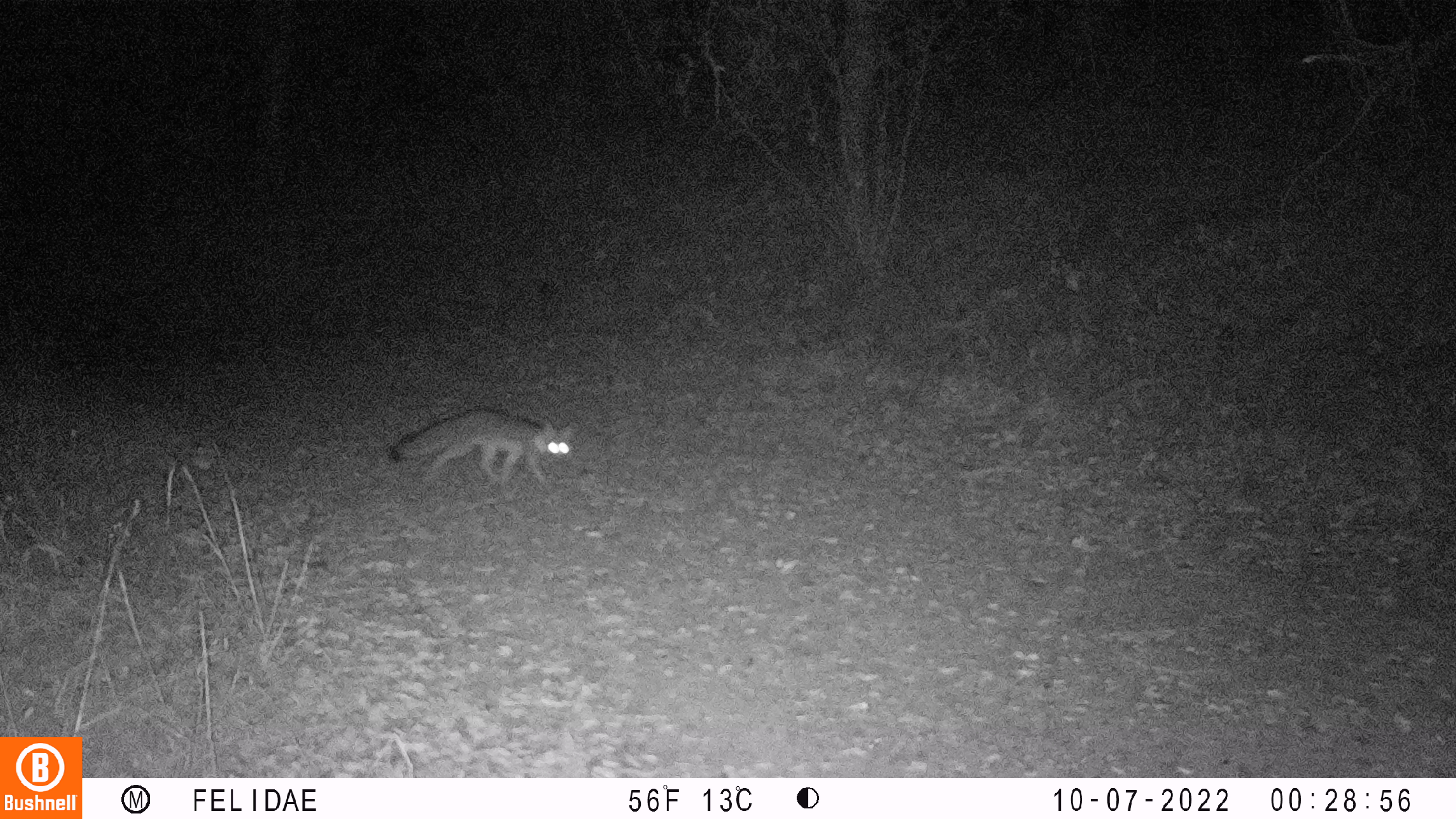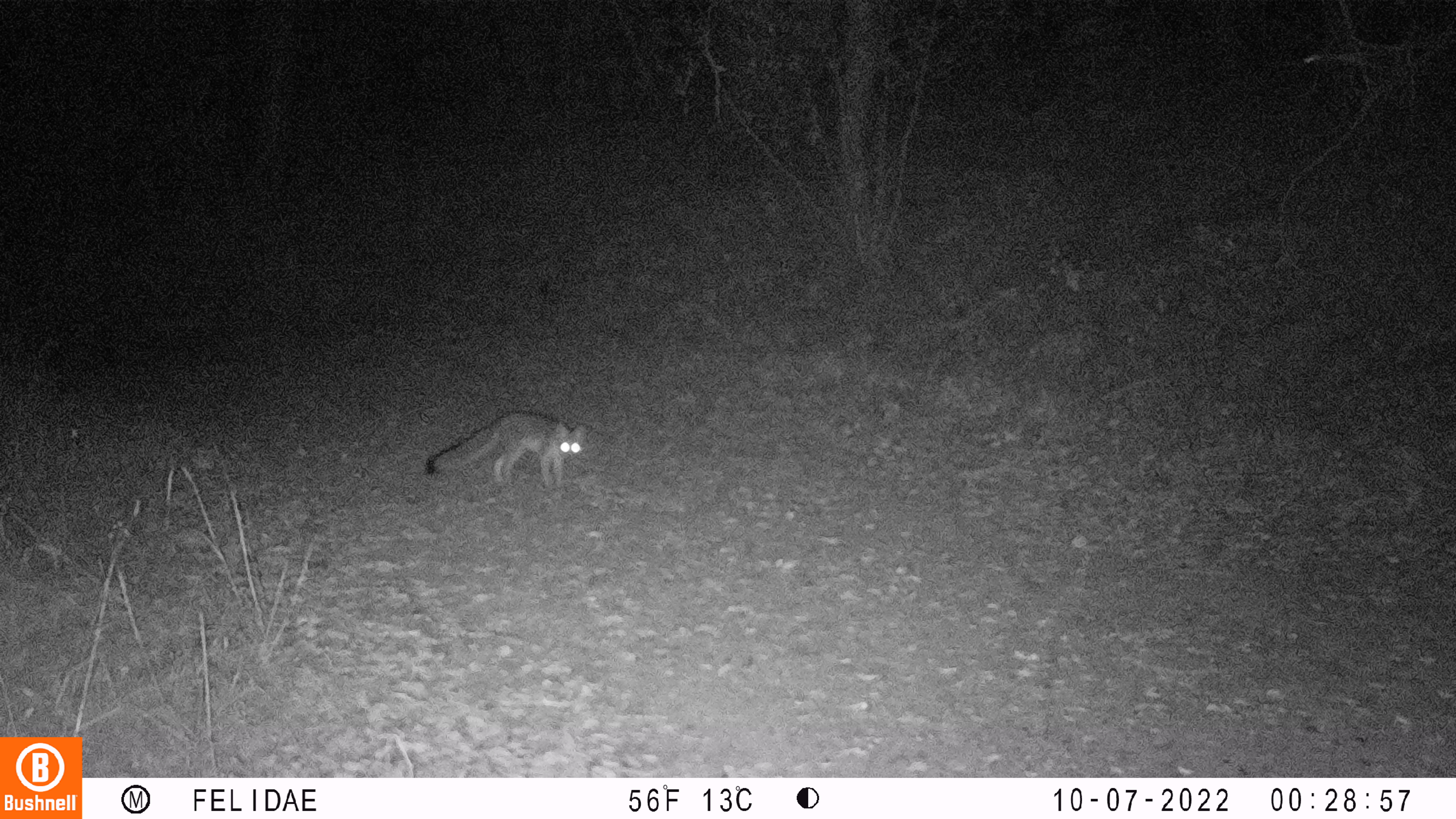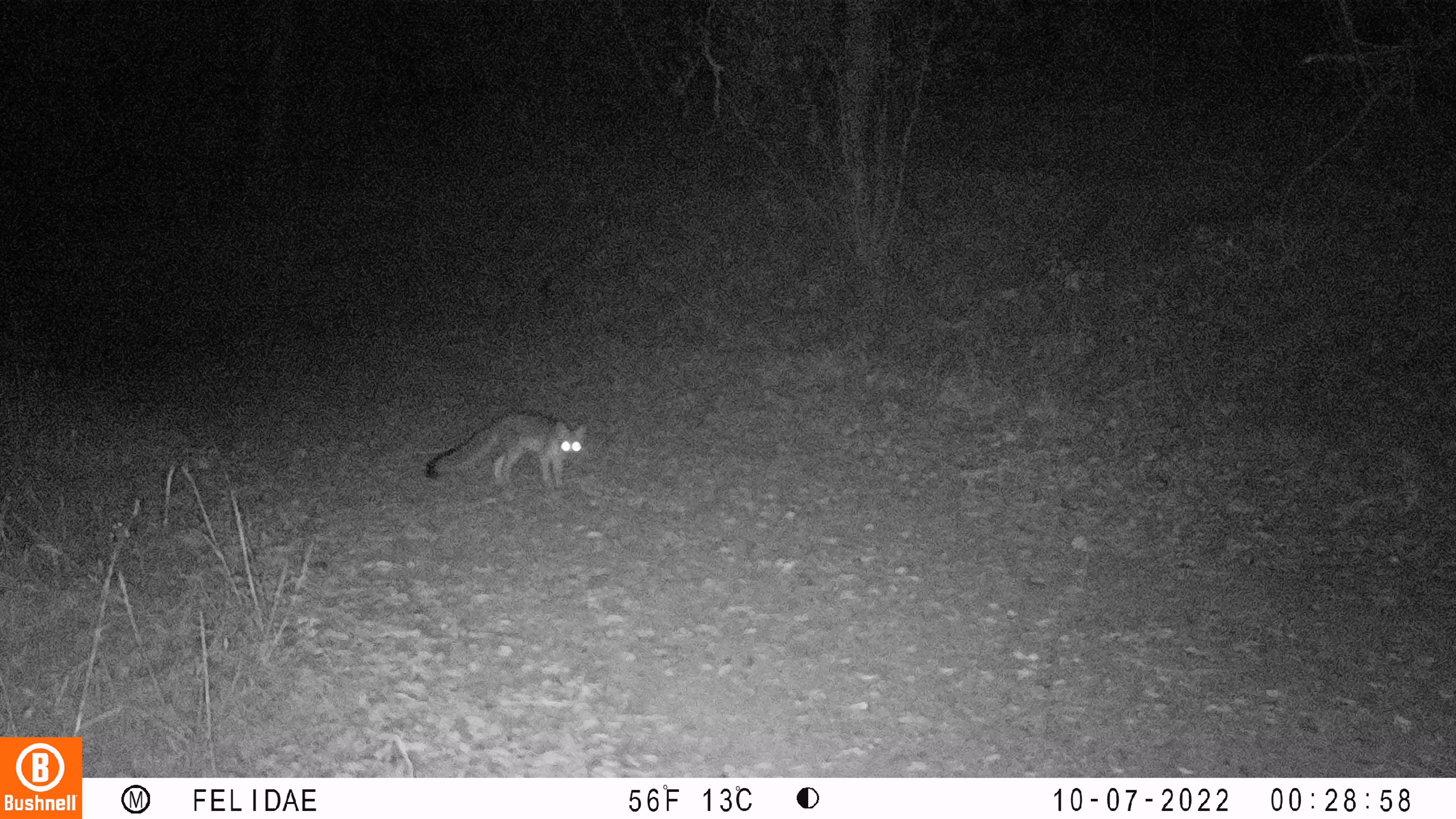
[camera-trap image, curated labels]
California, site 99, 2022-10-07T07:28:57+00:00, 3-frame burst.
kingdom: Animalia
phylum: Chordata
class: Mammalia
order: Carnivora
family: Canidae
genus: Urocyon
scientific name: Urocyon cinereoargenteus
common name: gray fox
Gray fox (Urocyon cinereoargenteus).